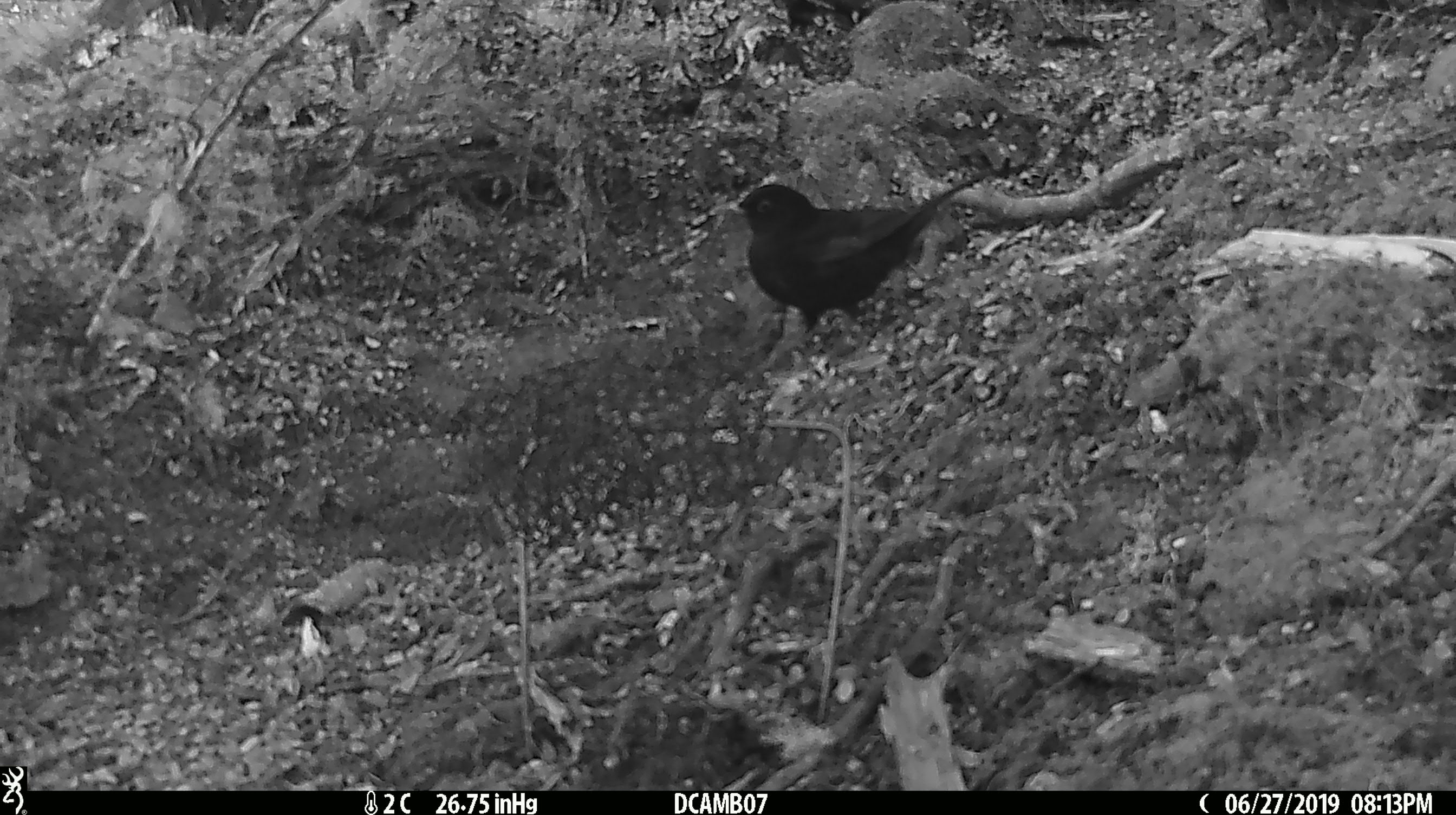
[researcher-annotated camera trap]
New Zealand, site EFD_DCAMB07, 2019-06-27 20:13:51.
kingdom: Animalia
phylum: Chordata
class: Aves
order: Passeriformes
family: Turdidae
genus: Turdus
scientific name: Turdus merula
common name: eurasian blackbird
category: blackbird